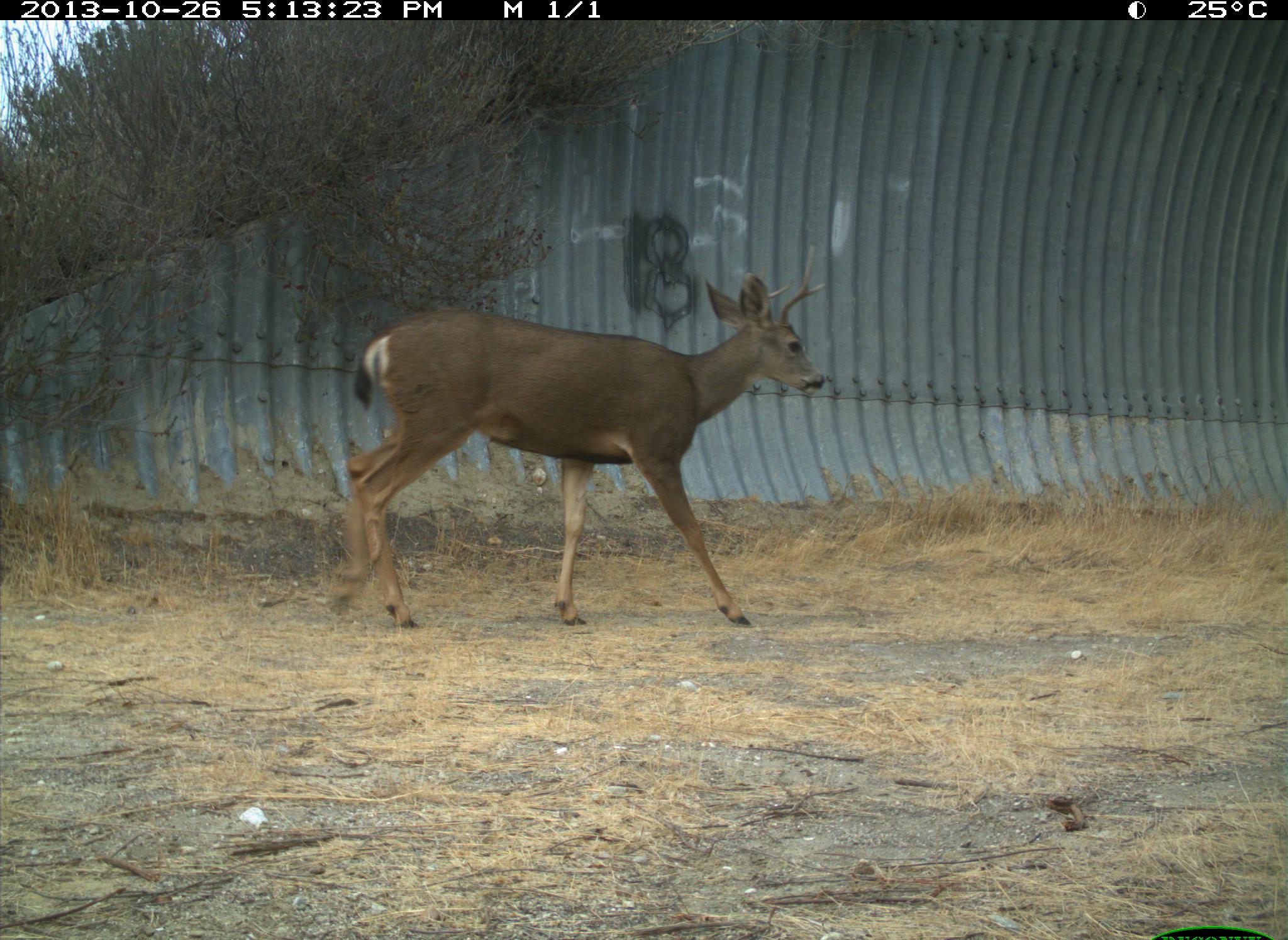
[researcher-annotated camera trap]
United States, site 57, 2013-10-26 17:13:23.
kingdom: Animalia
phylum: Chordata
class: Mammalia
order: Artiodactyla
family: Cervidae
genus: Odocoileus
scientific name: Odocoileus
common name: deer